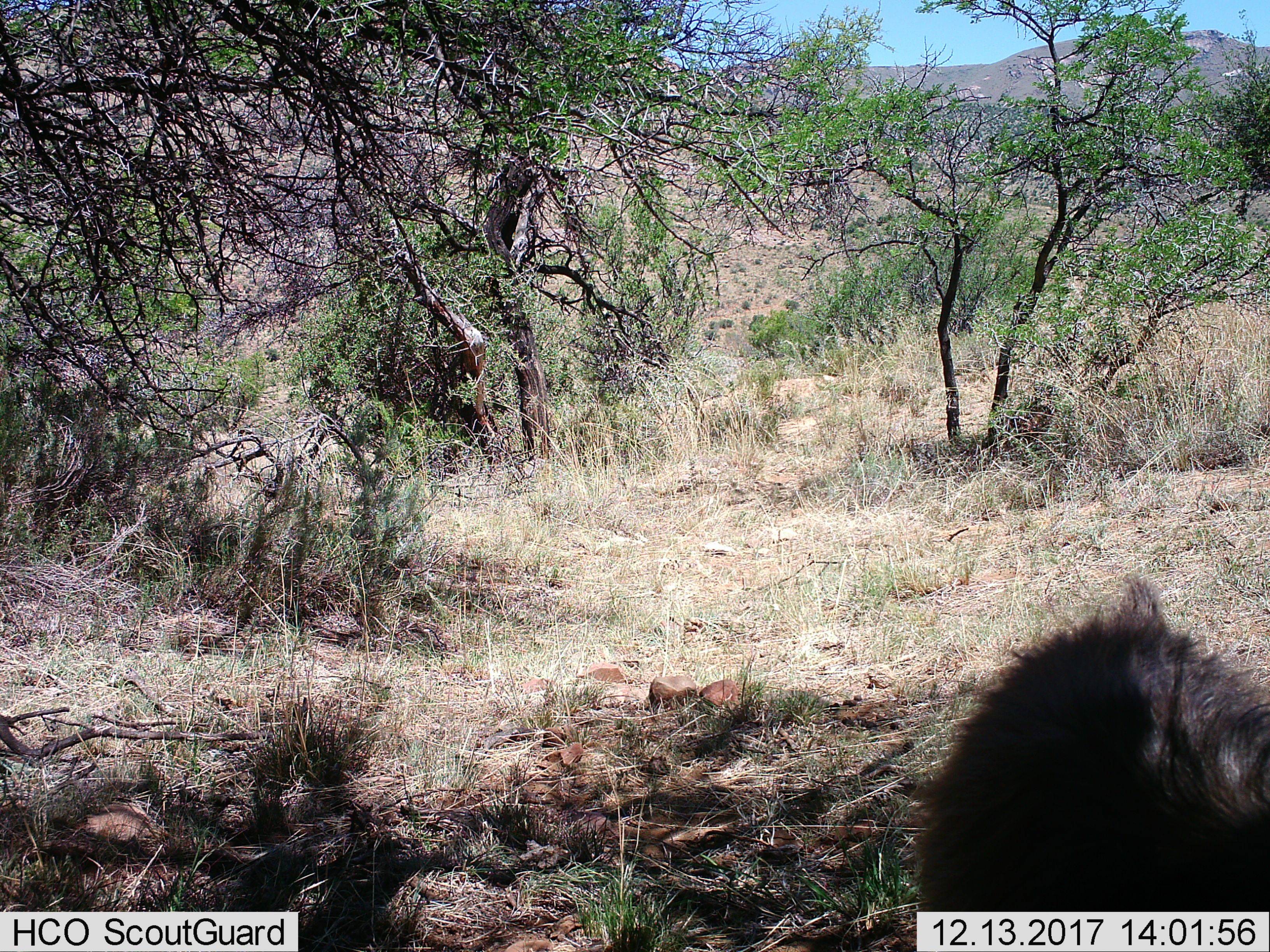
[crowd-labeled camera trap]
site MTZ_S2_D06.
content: unidentified animal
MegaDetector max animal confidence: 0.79